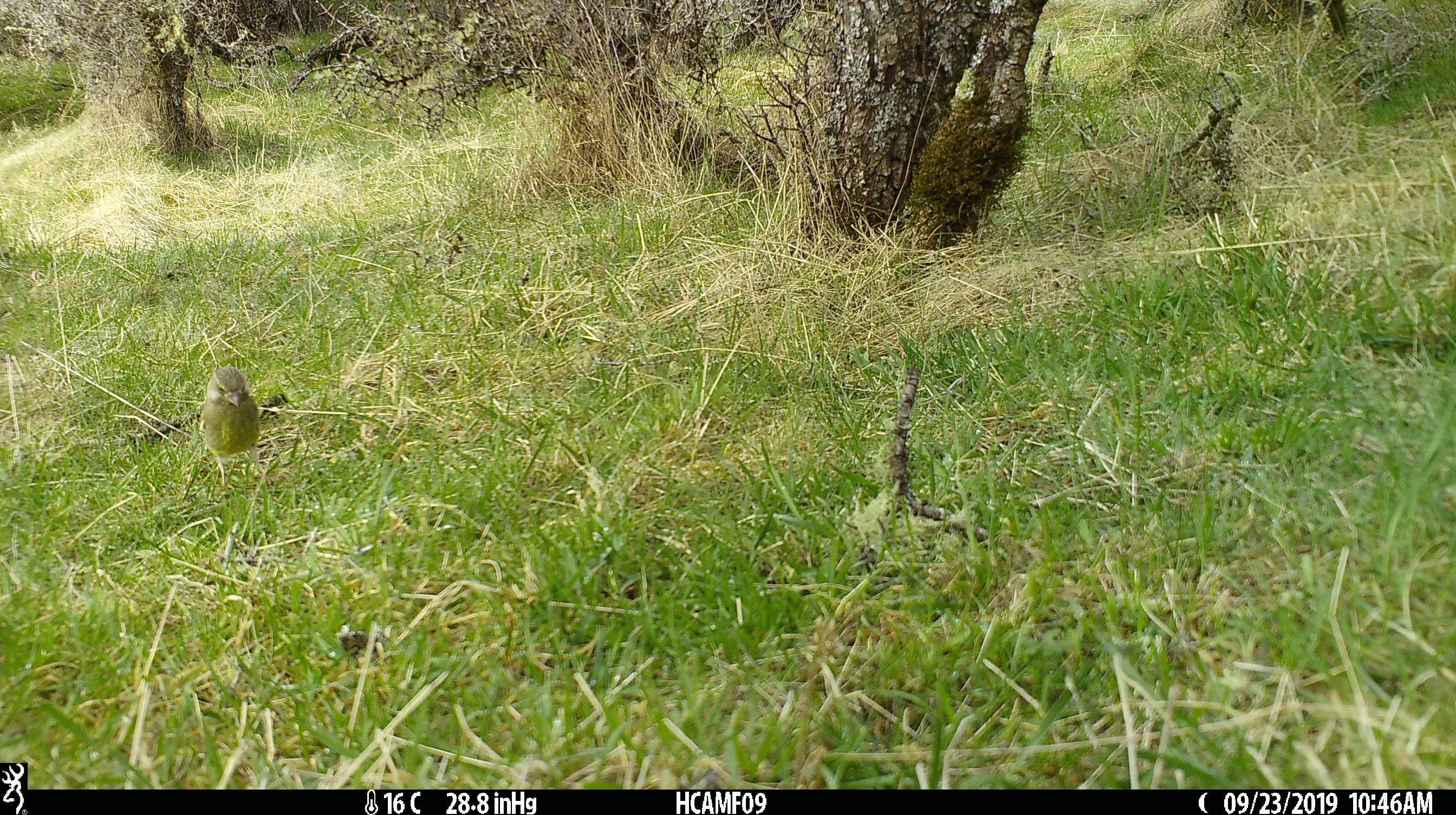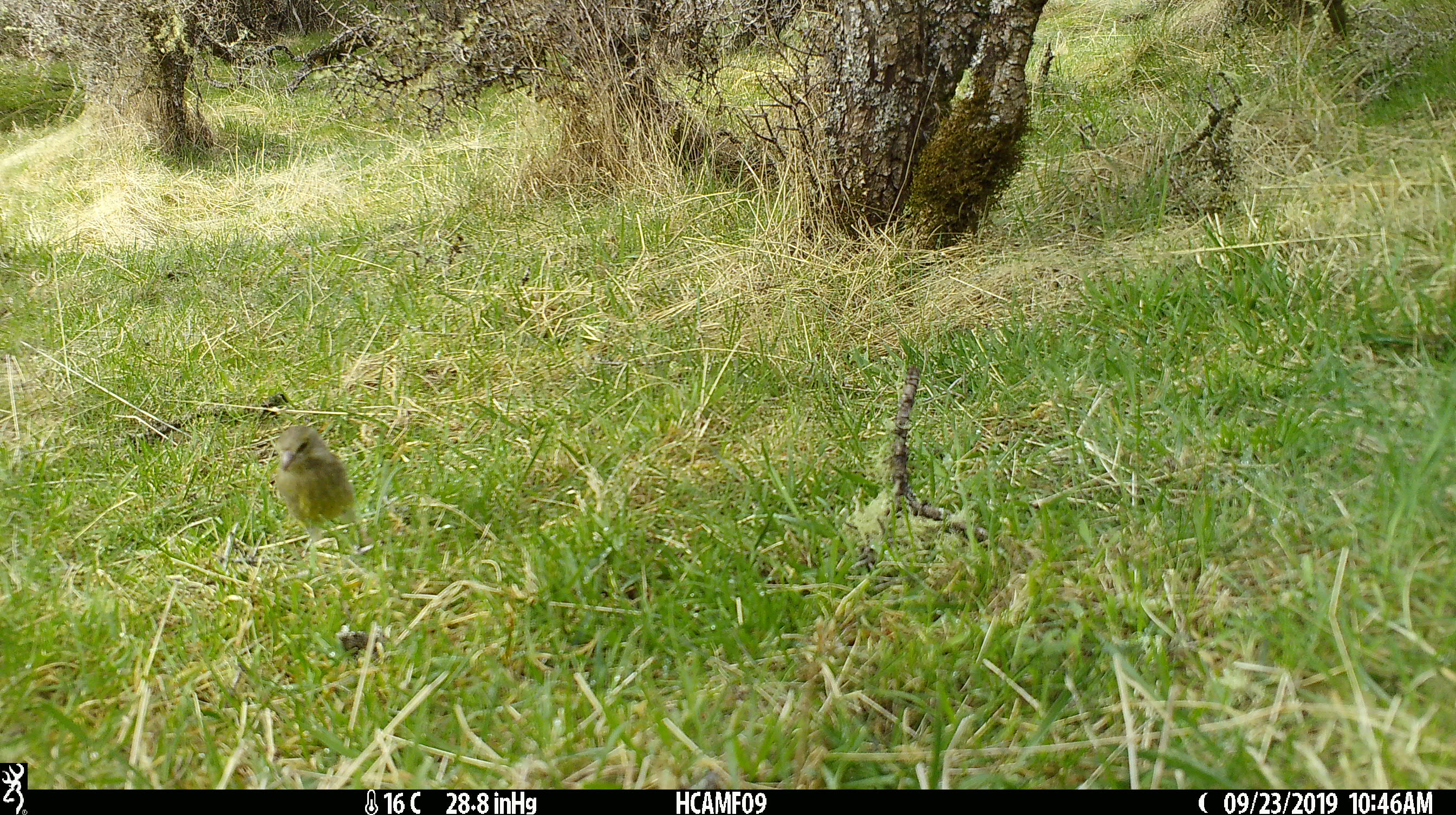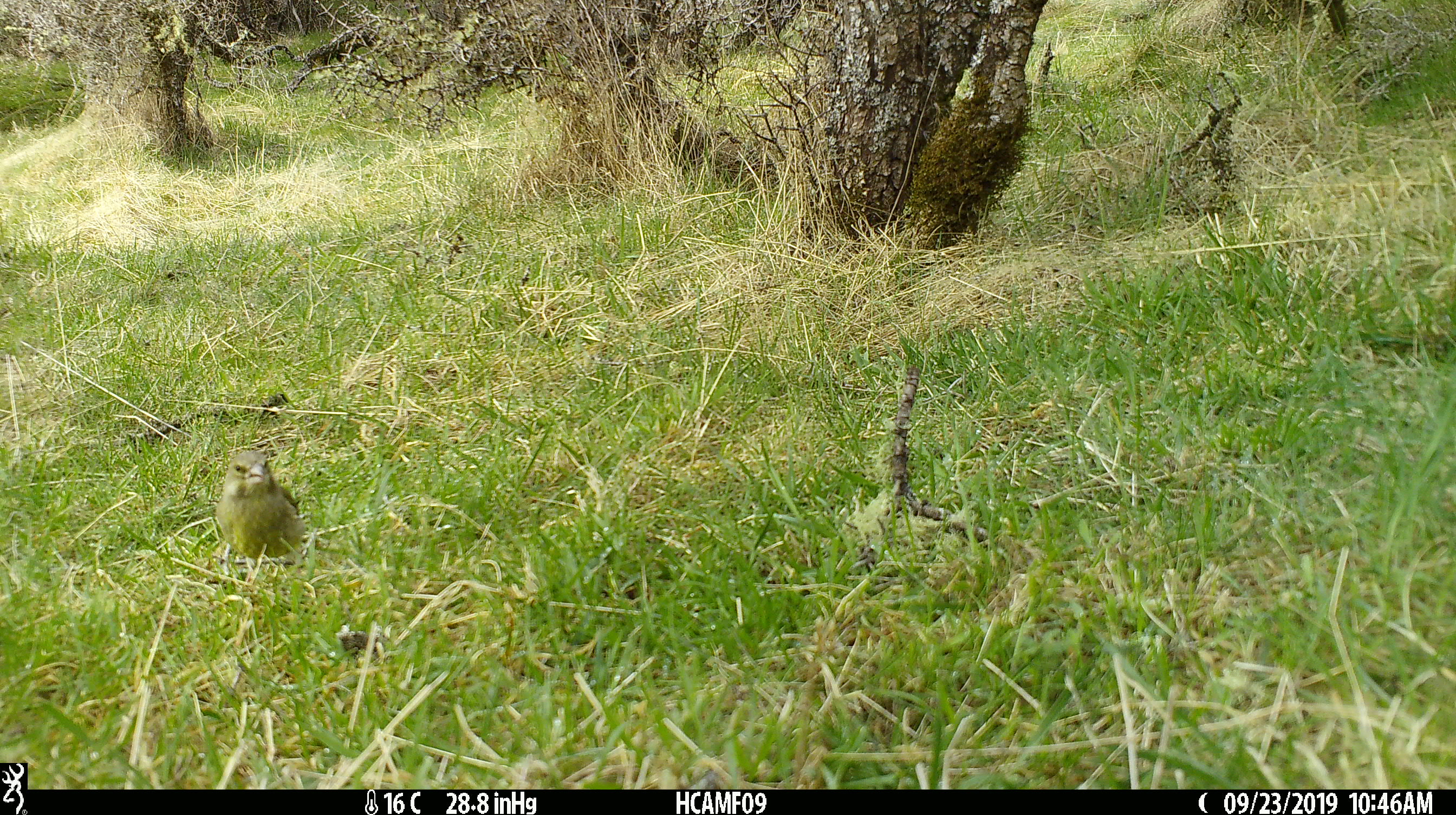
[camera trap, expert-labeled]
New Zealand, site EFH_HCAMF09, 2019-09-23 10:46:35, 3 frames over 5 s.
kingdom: Animalia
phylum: Chordata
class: Aves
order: Passeriformes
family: Fringillidae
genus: Chloris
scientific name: Chloris chloris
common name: greenfinch